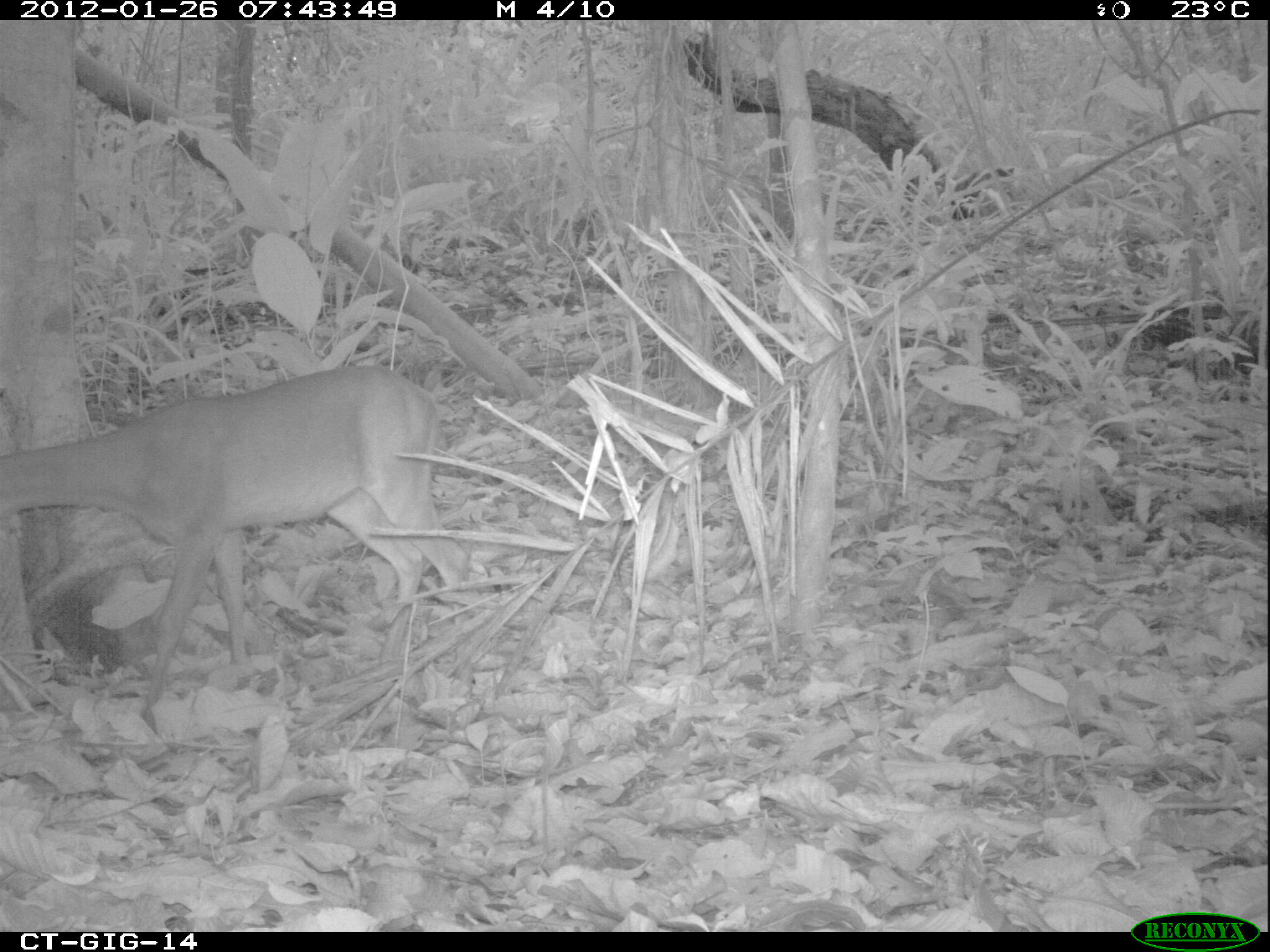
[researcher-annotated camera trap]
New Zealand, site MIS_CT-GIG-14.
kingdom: Animalia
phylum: Chordata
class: Mammalia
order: Artiodactyla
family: Cervidae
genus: Odocoileus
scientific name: Odocoileus virginianus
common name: white-tailed deer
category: white tailed deer